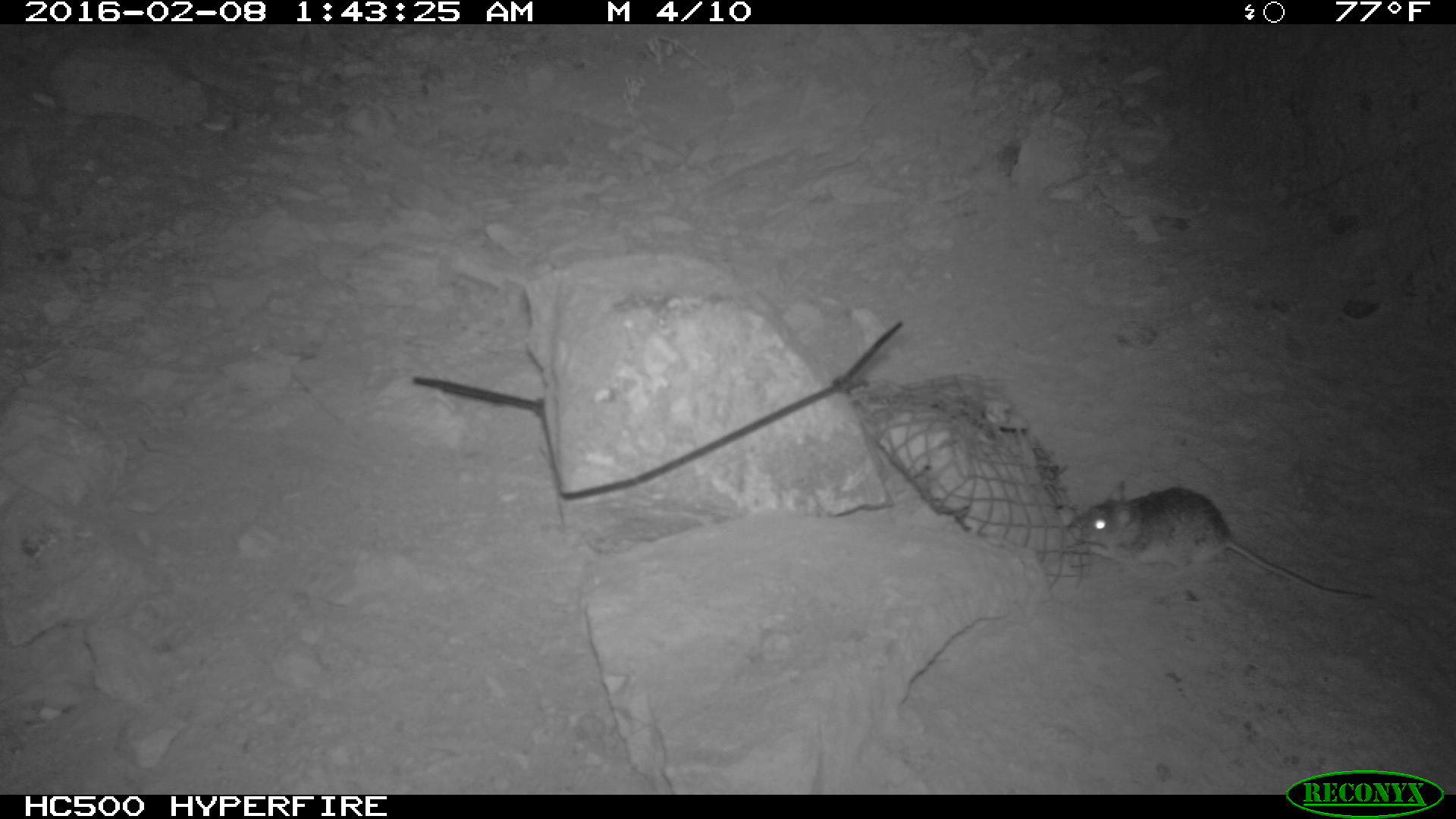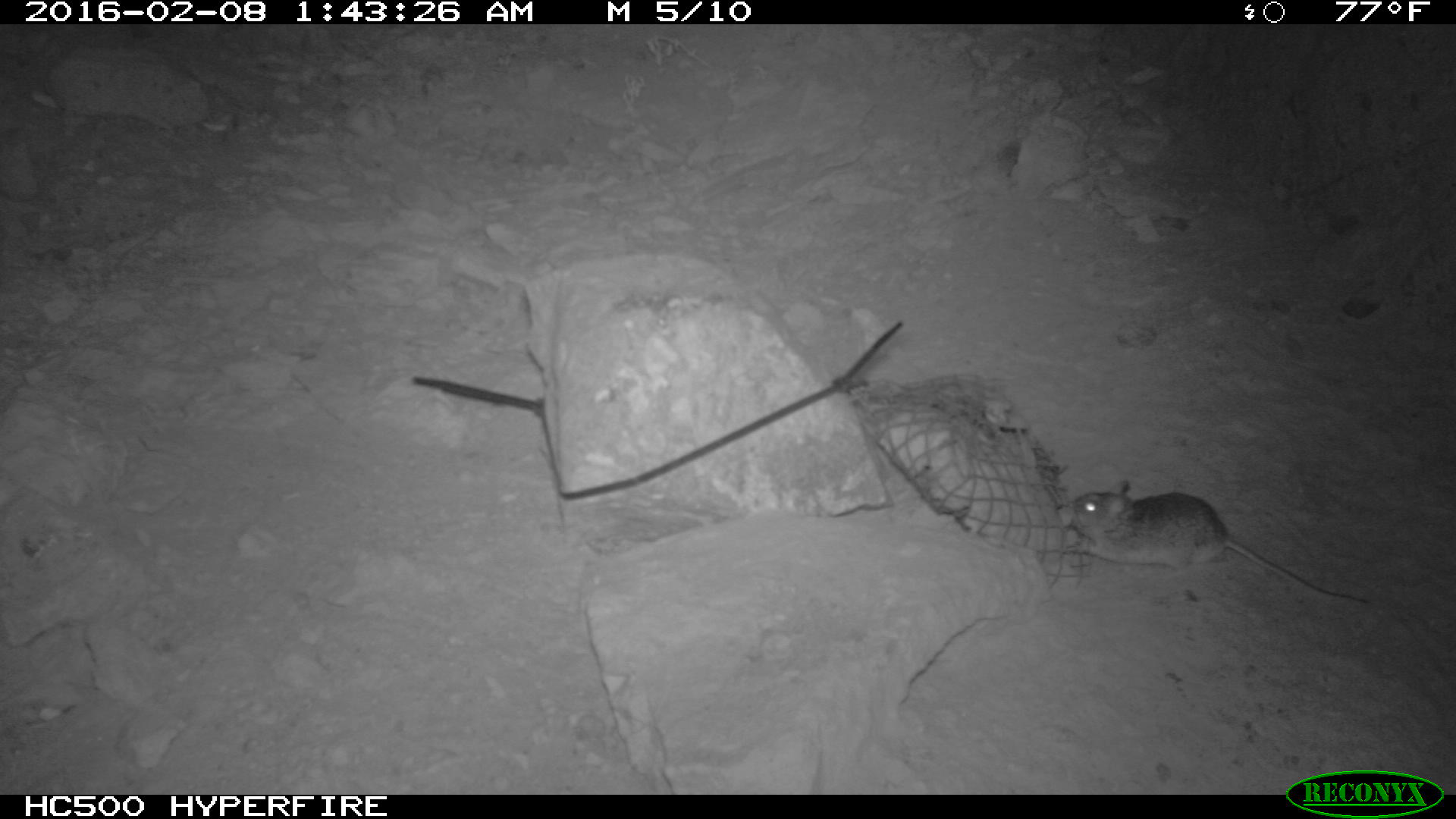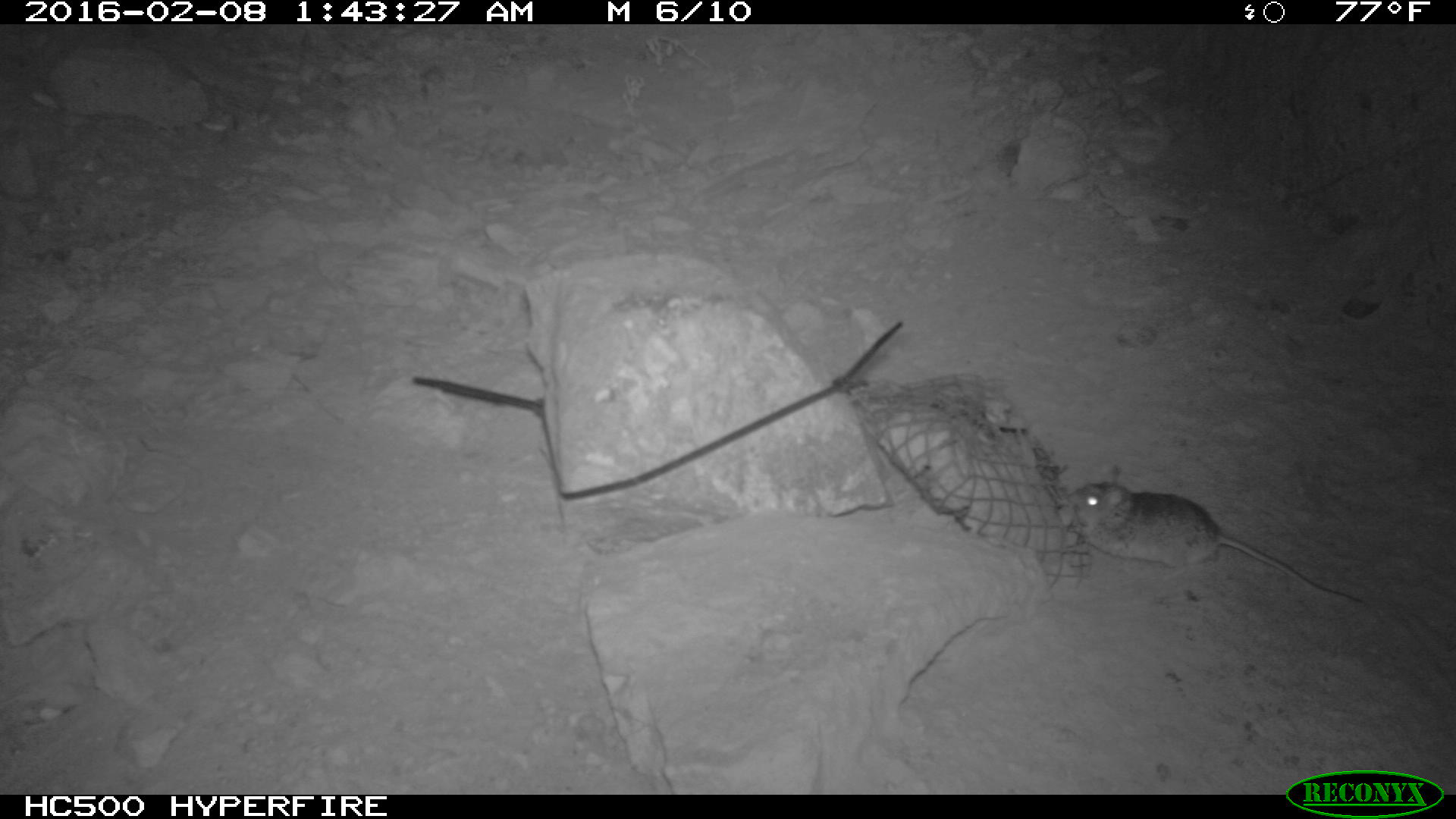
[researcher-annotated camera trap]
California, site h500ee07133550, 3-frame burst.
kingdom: Animalia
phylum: Chordata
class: Mammalia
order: Rodentia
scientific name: Rodentia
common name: rodent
Rodent (Rodentia).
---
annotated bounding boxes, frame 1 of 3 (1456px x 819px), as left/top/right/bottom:
rodent: 1062/478/1374/599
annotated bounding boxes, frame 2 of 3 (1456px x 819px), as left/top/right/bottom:
rodent: 1070/481/1368/605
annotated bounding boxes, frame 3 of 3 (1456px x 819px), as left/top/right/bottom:
rodent: 1067/465/1365/604